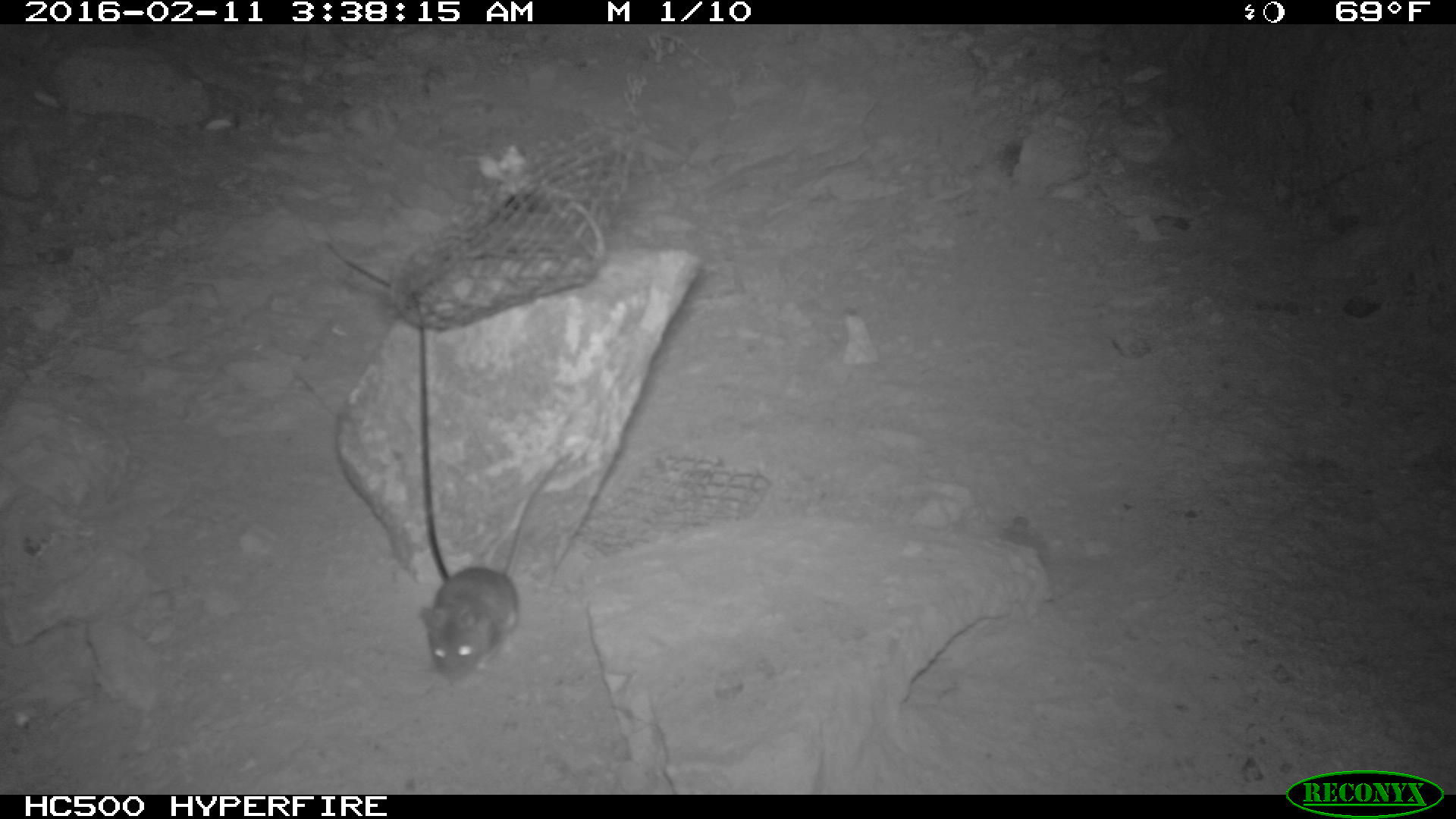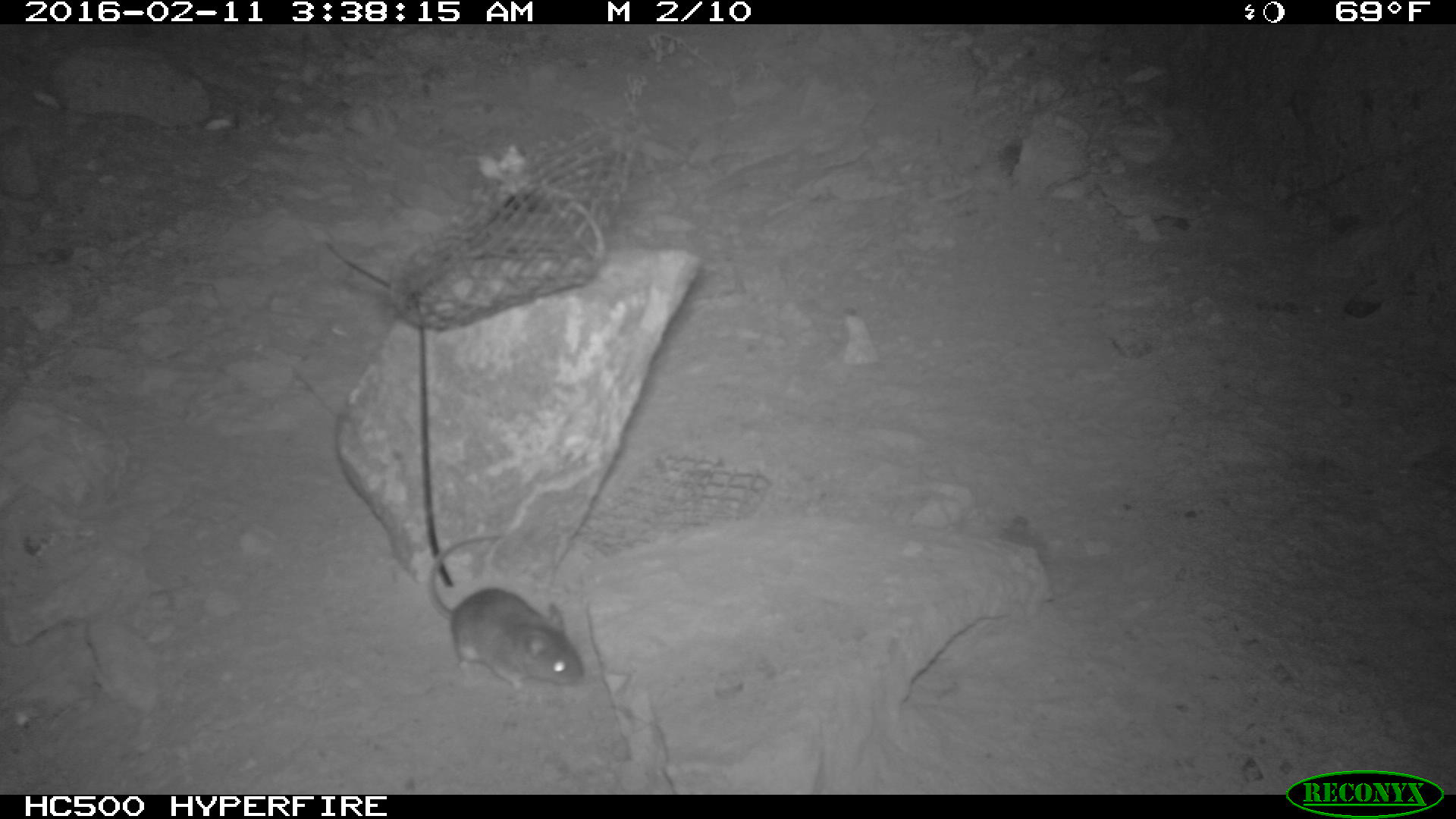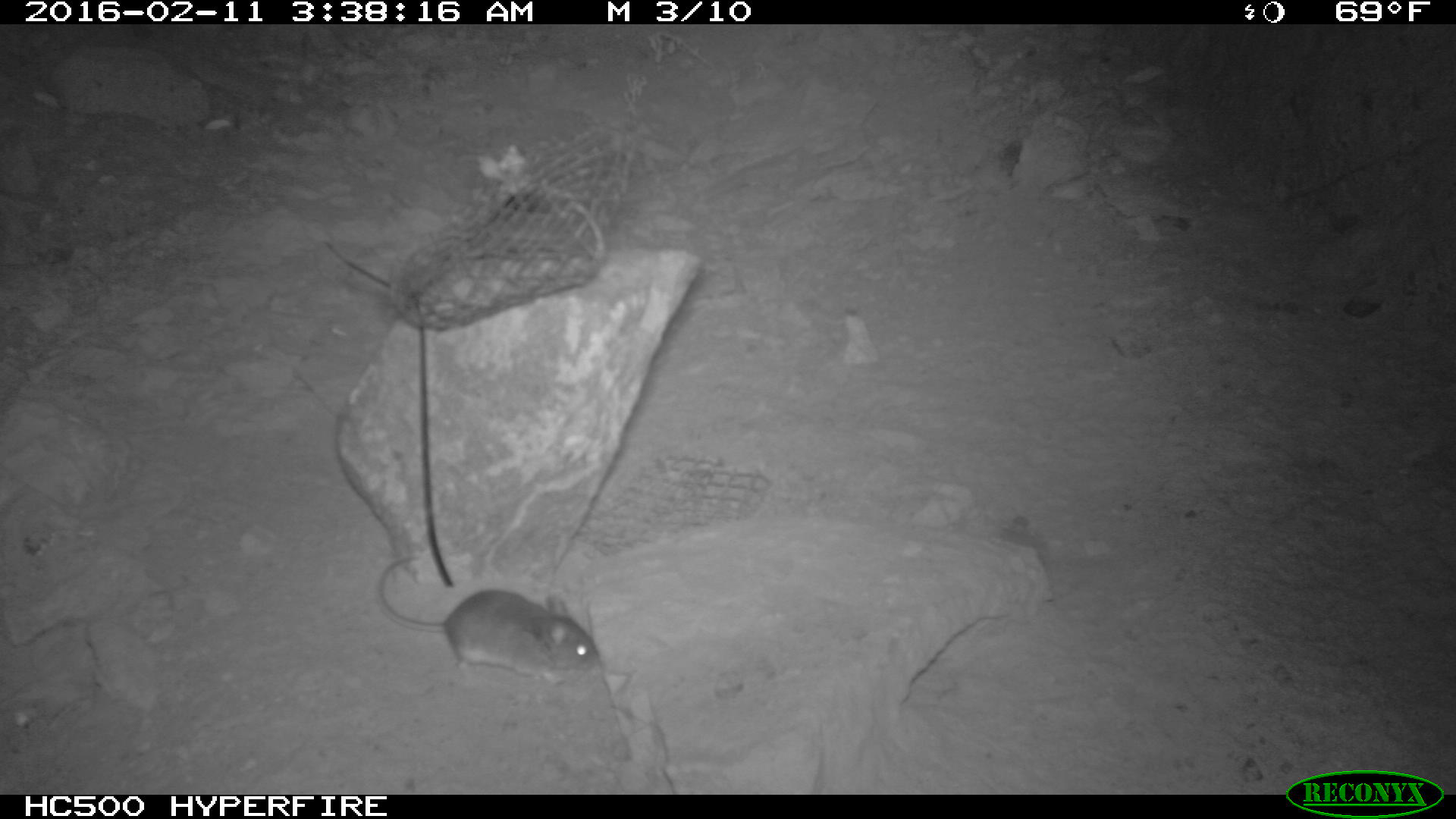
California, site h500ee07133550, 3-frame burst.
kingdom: Animalia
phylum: Chordata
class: Mammalia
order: Rodentia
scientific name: Rodentia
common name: rodent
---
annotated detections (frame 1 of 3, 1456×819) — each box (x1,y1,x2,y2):
rodent: (416,453,566,684)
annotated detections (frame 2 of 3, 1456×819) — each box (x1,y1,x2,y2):
rodent: (430,532,586,695)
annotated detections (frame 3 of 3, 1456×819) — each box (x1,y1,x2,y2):
rodent: (374,555,599,686)